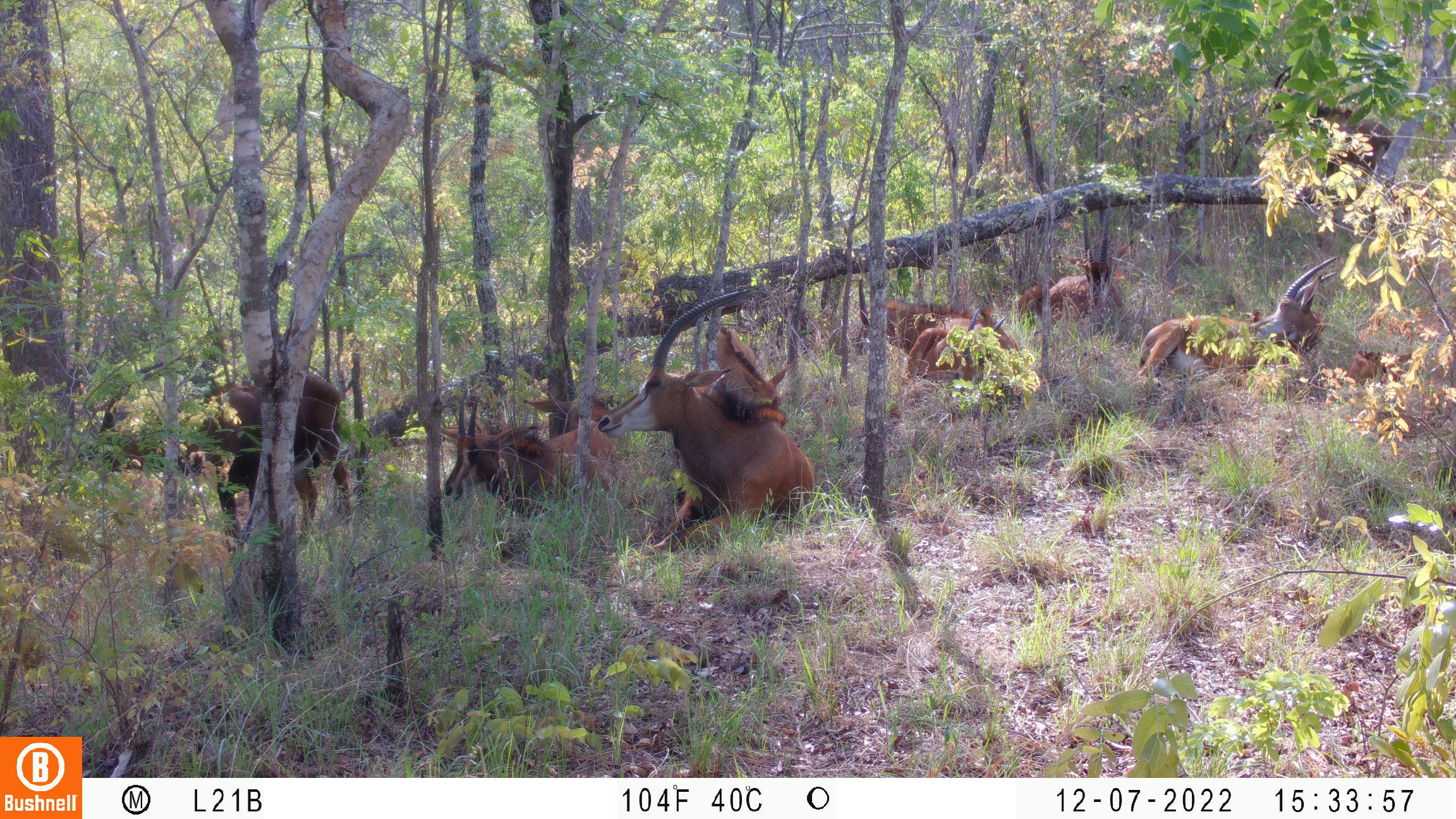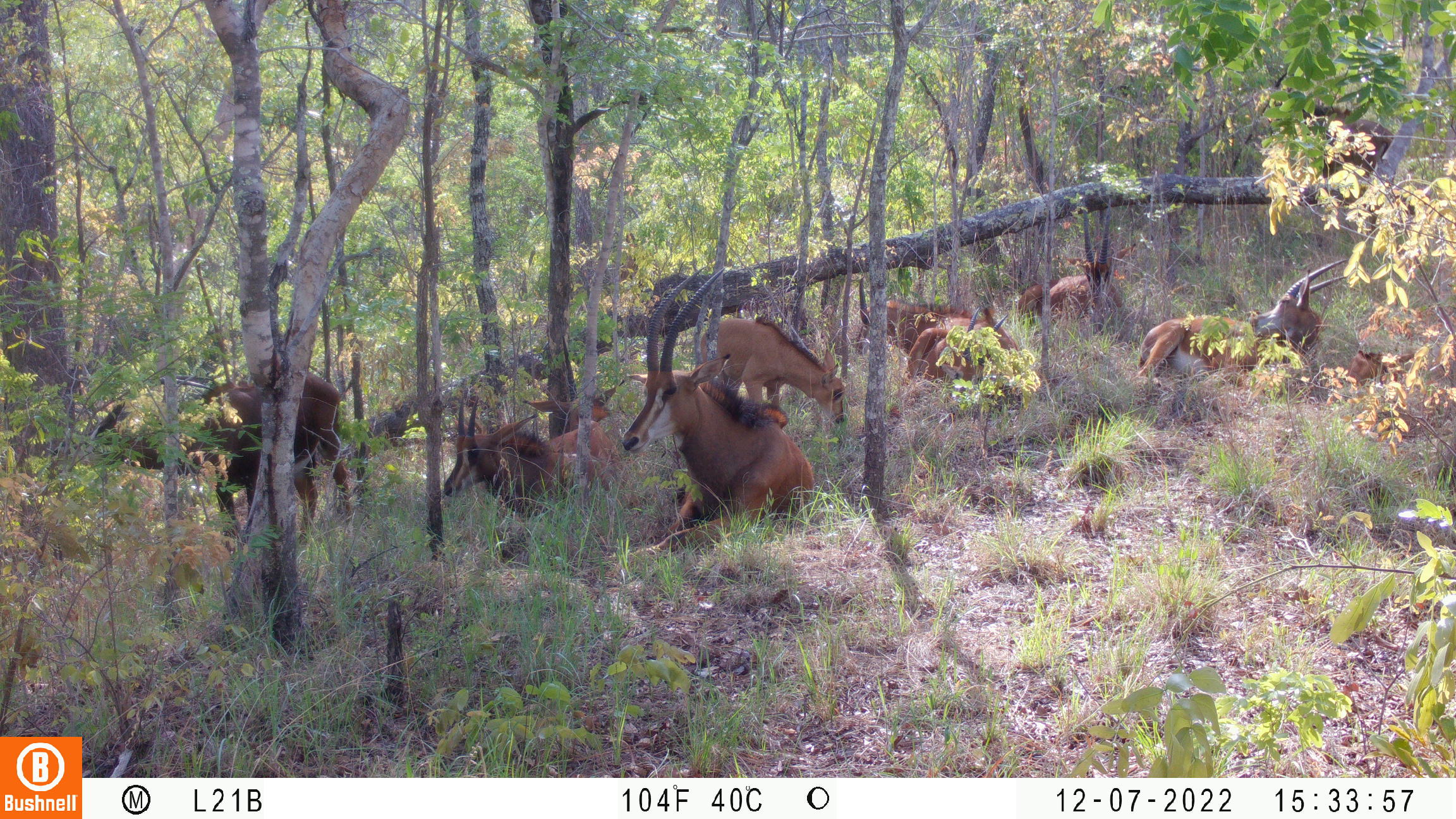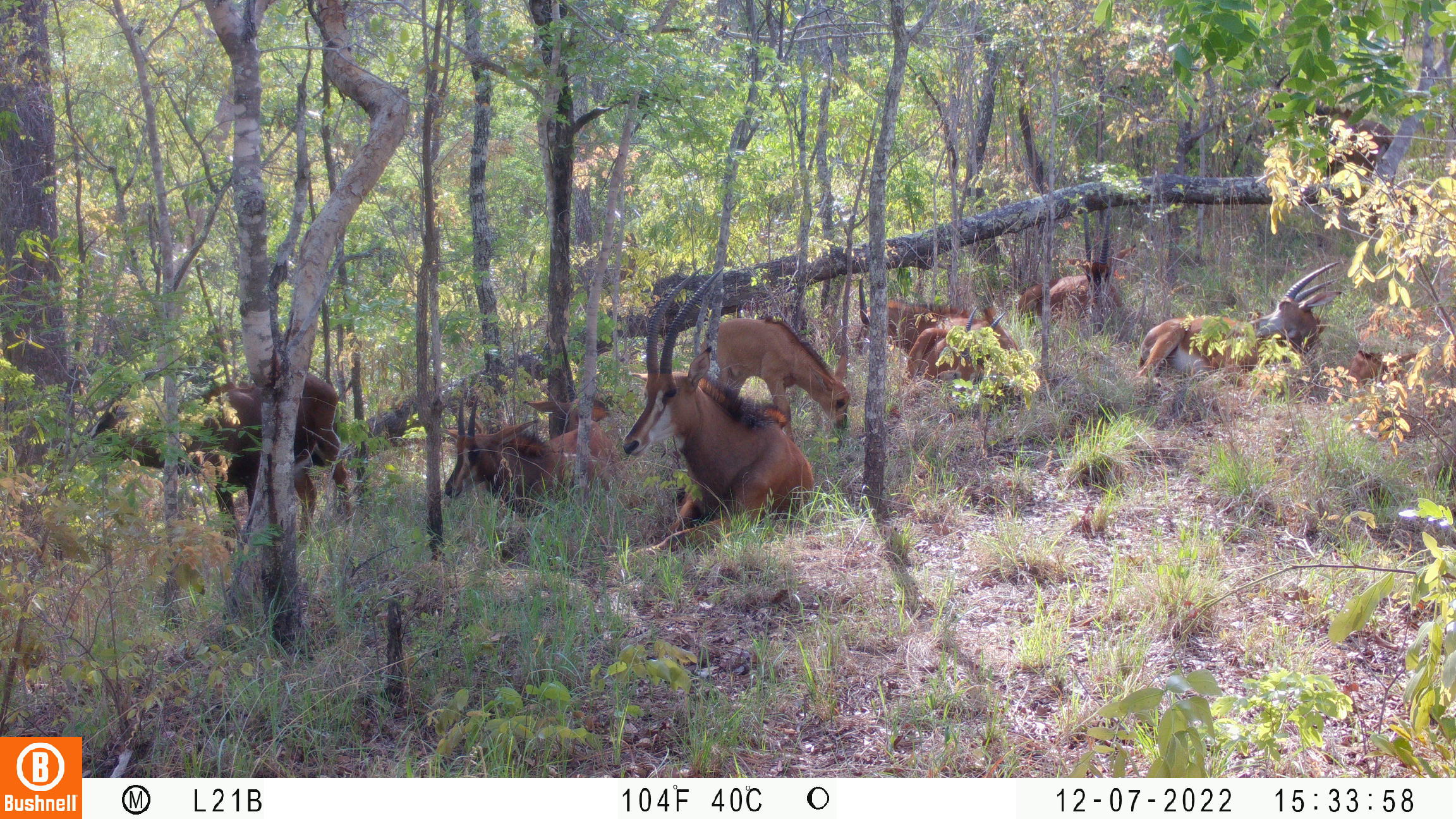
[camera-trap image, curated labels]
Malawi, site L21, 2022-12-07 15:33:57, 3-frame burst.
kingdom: Animalia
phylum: Chordata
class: Mammalia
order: Artiodactyla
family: Bovidae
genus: Hippotragus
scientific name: Hippotragus niger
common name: sable antelope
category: sable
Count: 5.